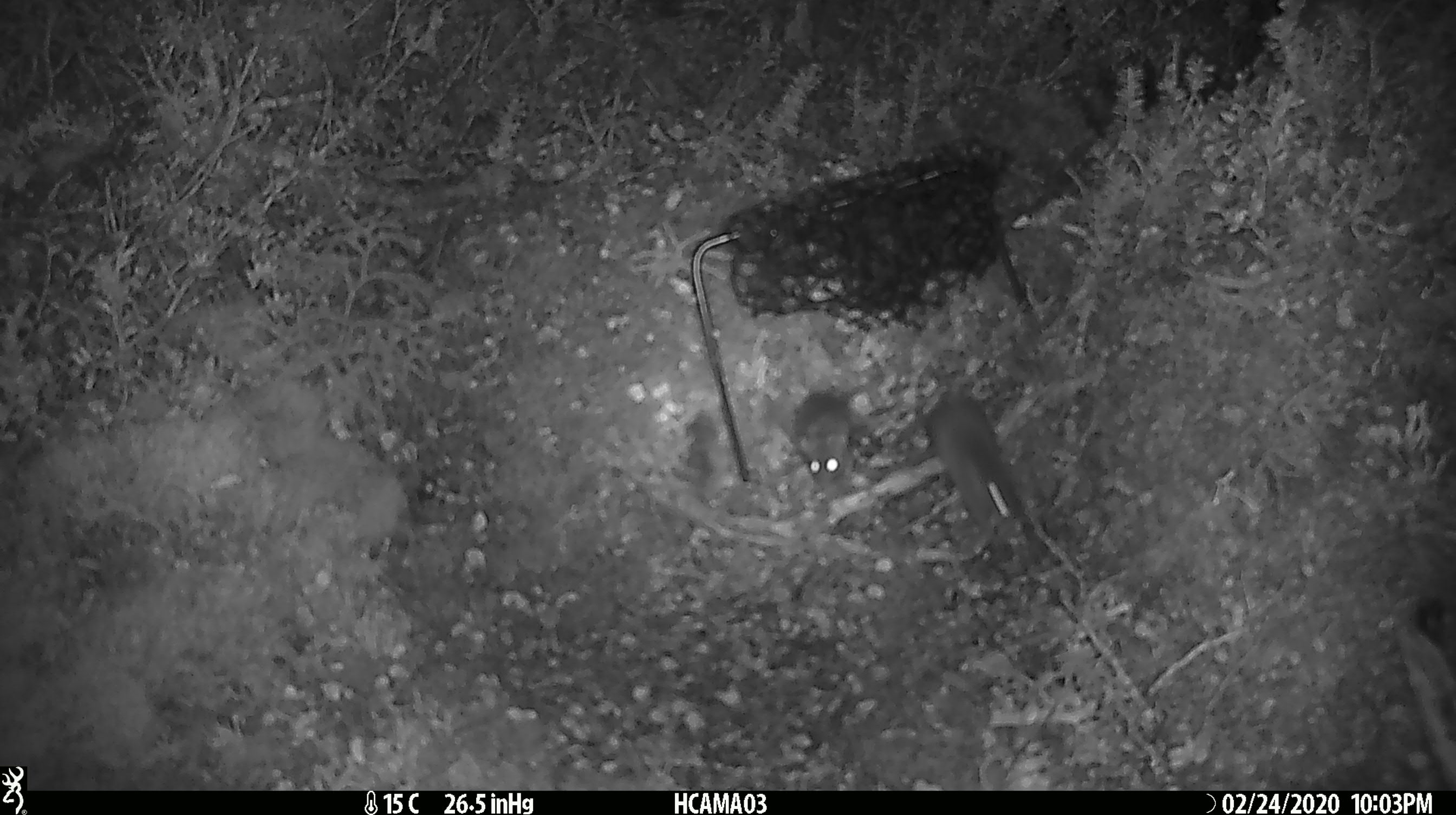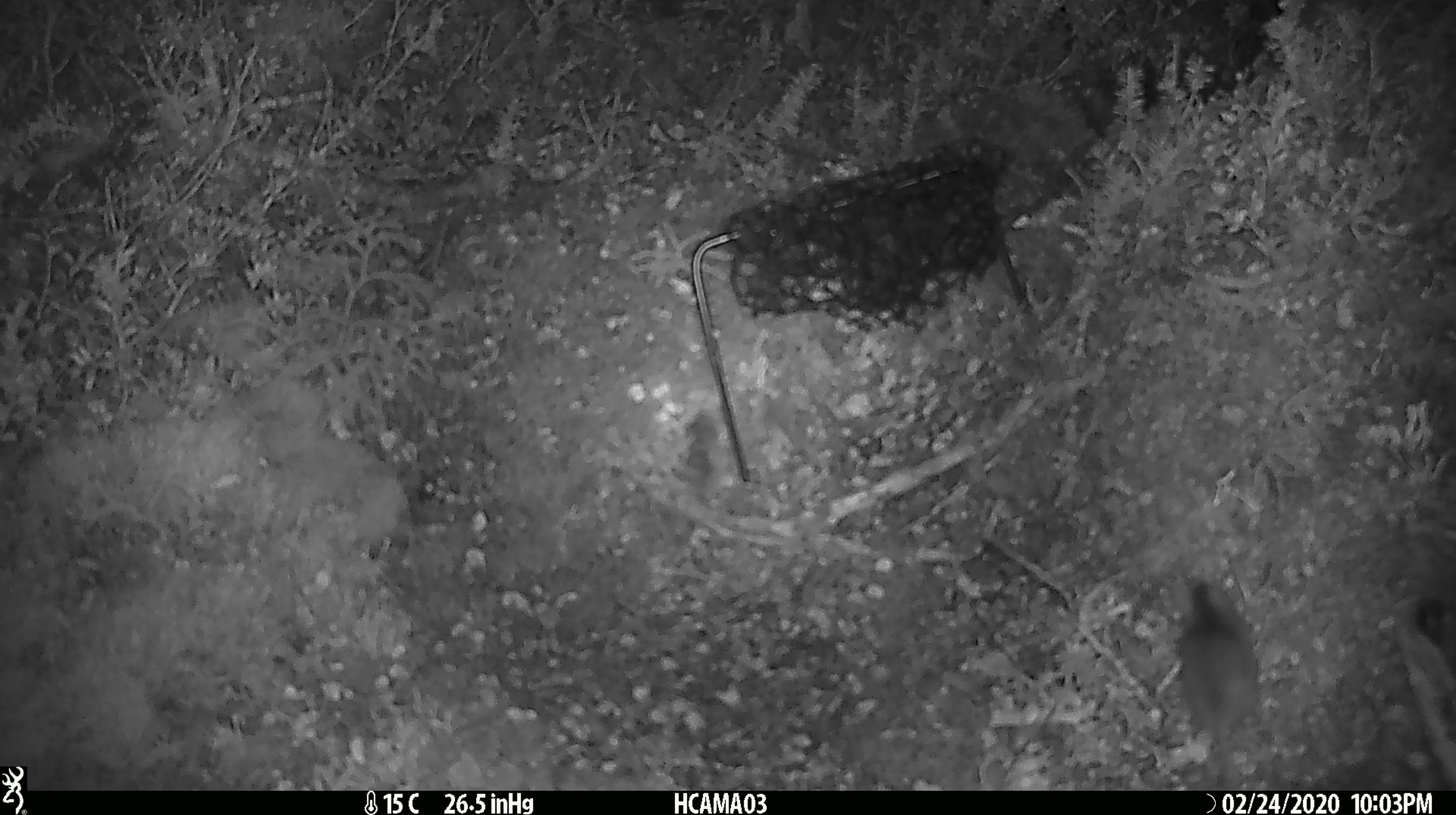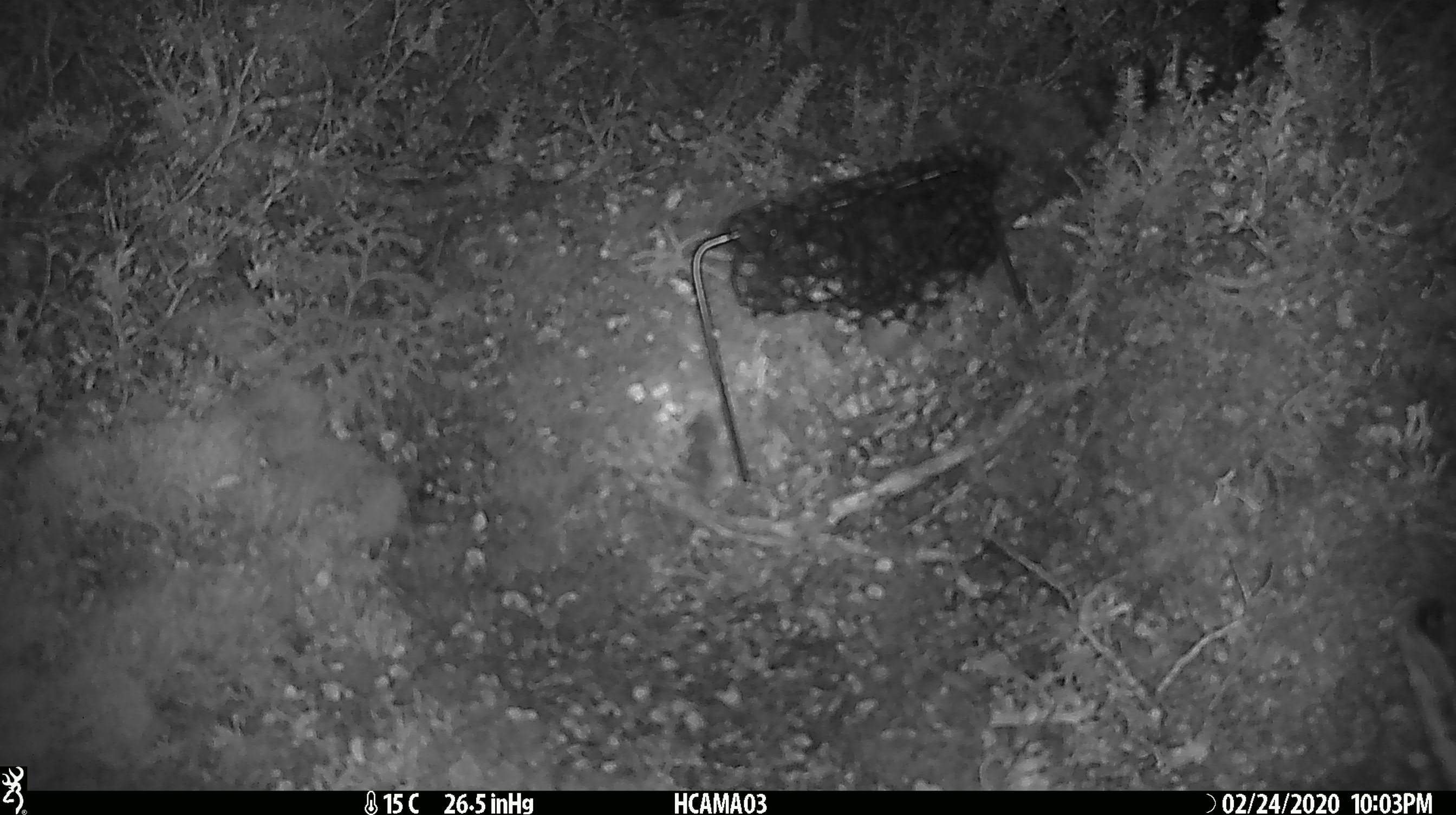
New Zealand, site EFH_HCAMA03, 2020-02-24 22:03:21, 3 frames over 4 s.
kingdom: Animalia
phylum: Chordata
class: Mammalia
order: Rodentia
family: Muridae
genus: Mus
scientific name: Mus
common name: mouse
Mouse (Mus).